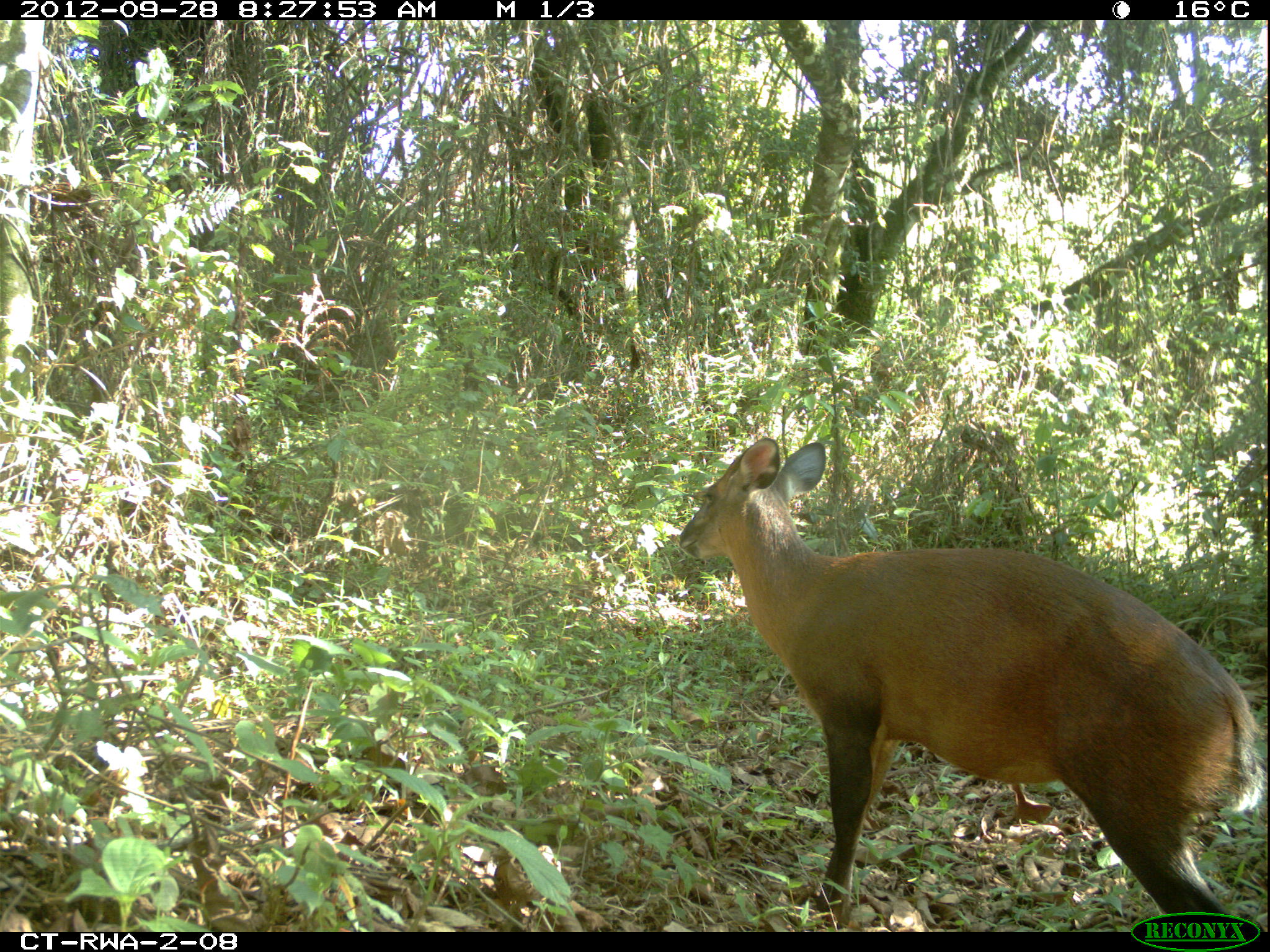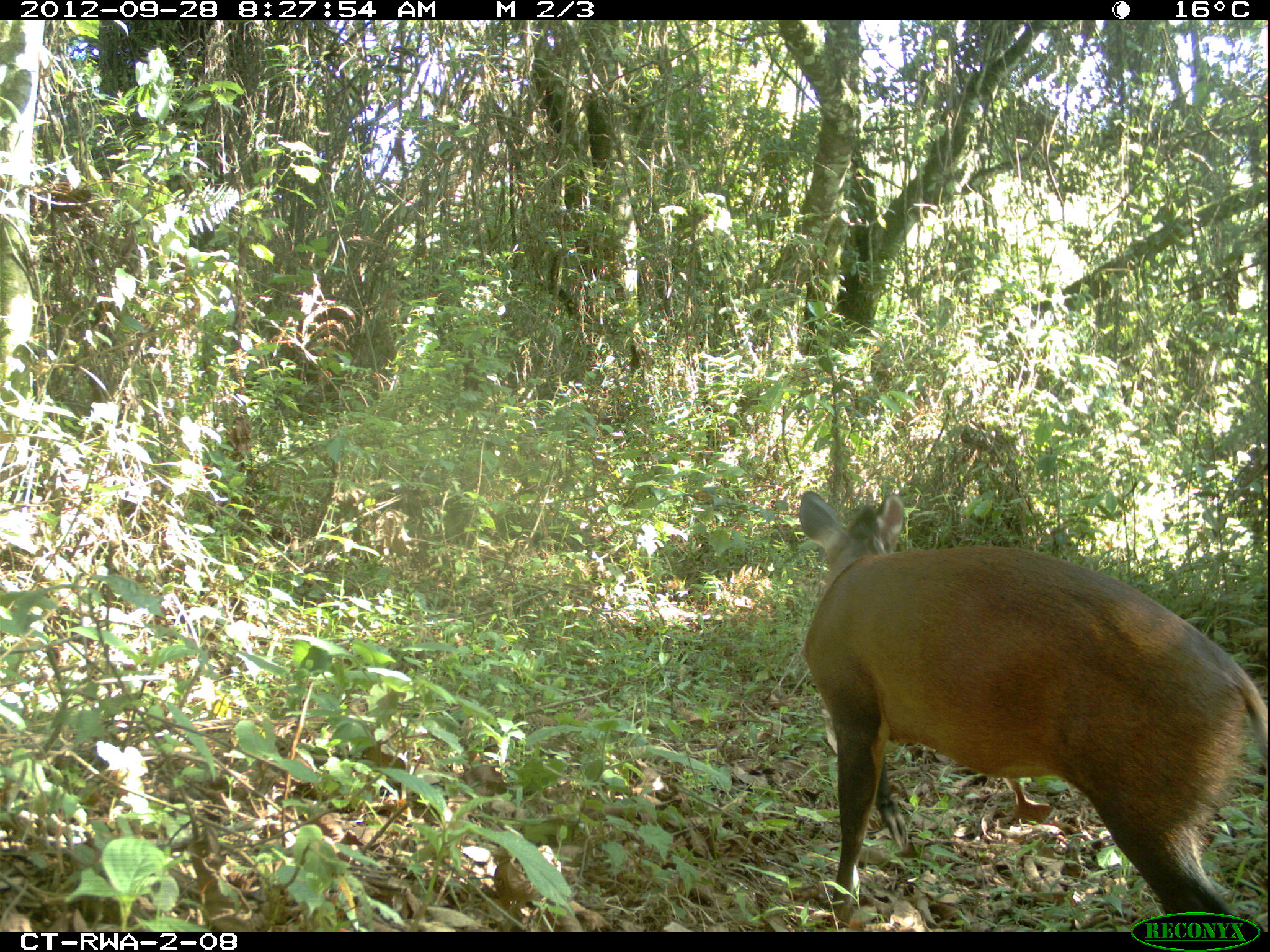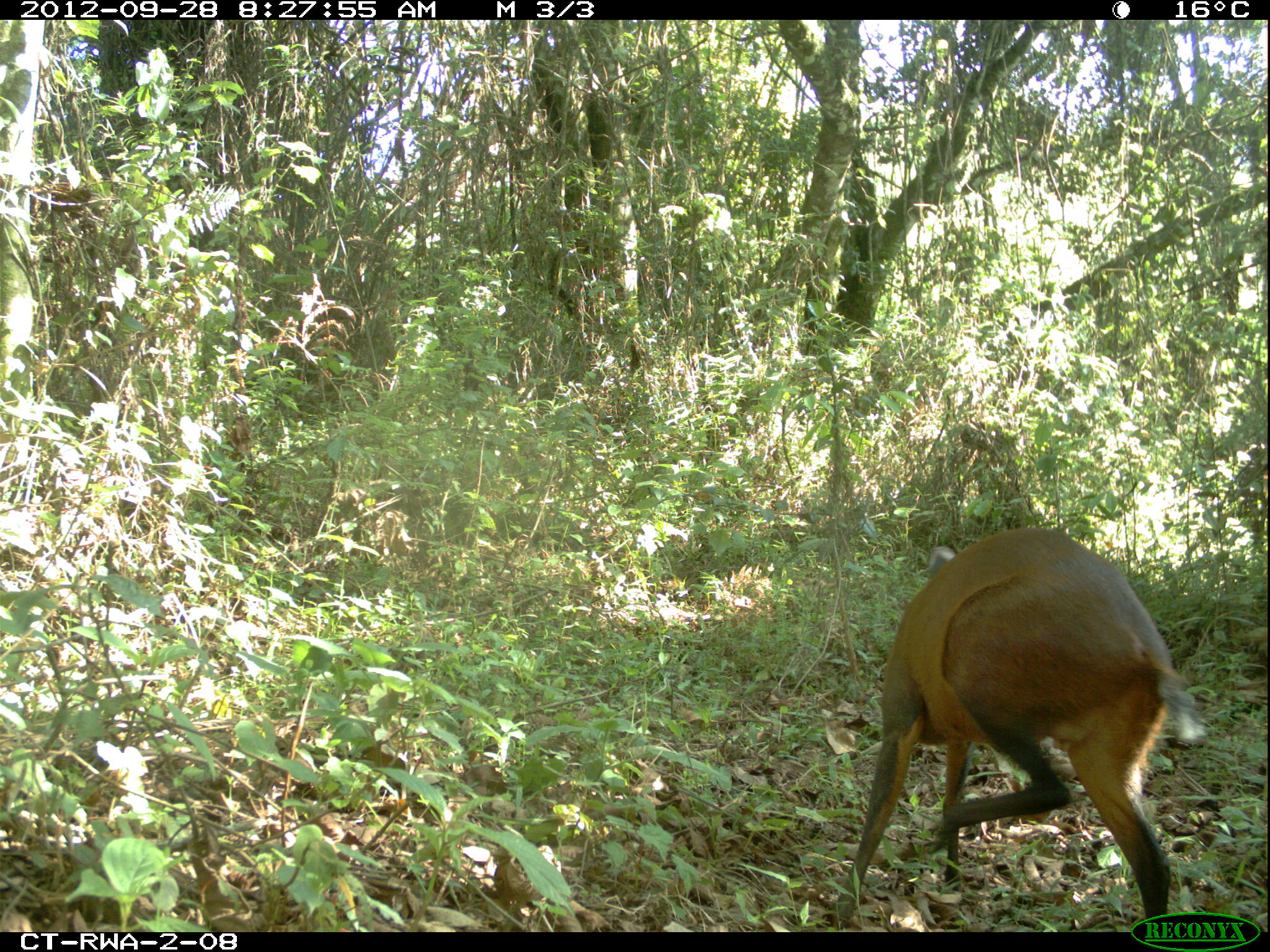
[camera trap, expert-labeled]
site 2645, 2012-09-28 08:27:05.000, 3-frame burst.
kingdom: Animalia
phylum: Chordata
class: Mammalia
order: Artiodactyla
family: Bovidae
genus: Cephalophus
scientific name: Cephalophus nigrifrons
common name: black-fronted duiker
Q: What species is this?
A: Cephalophus nigrifrons (black-fronted duiker).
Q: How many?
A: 2.